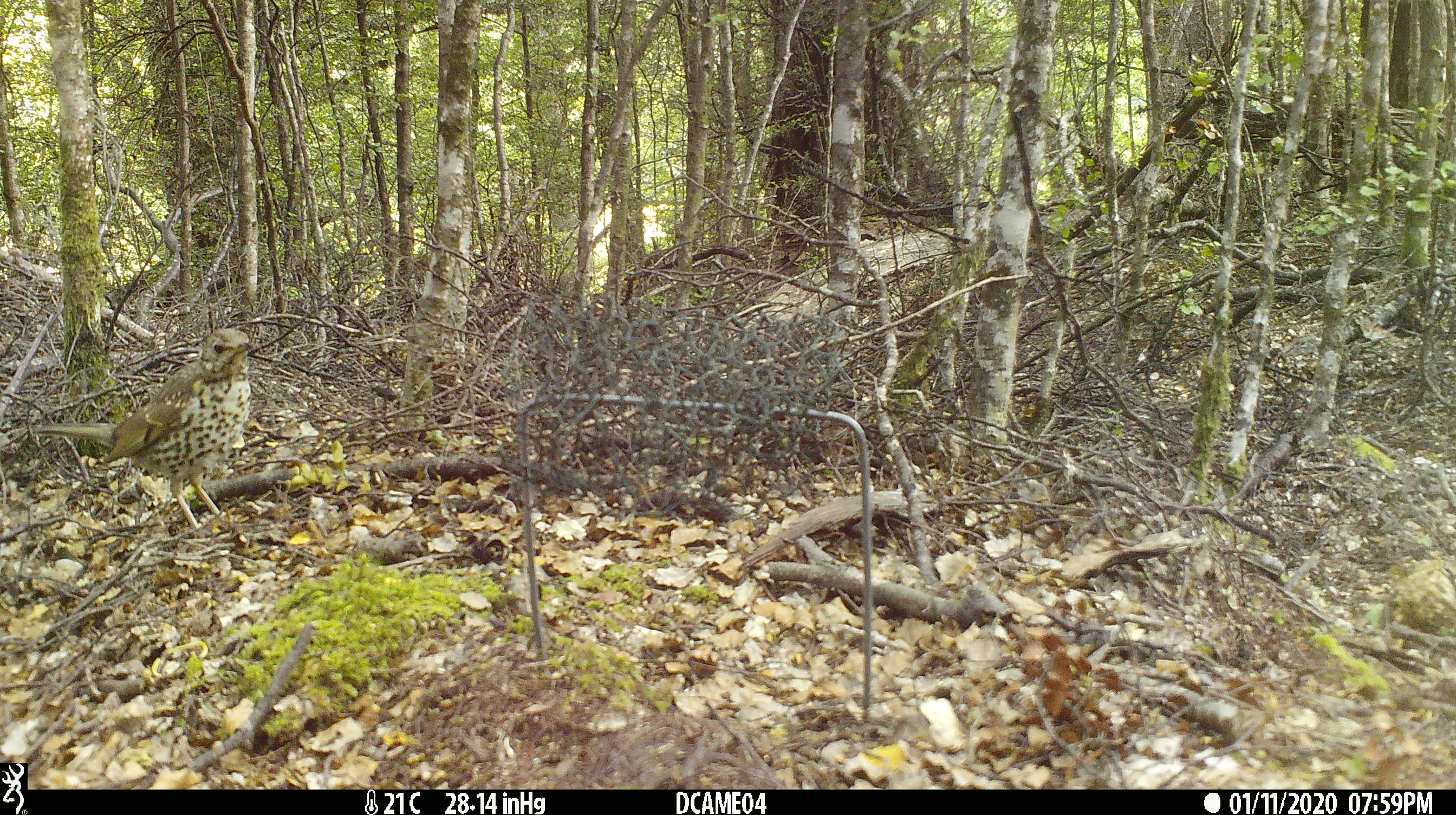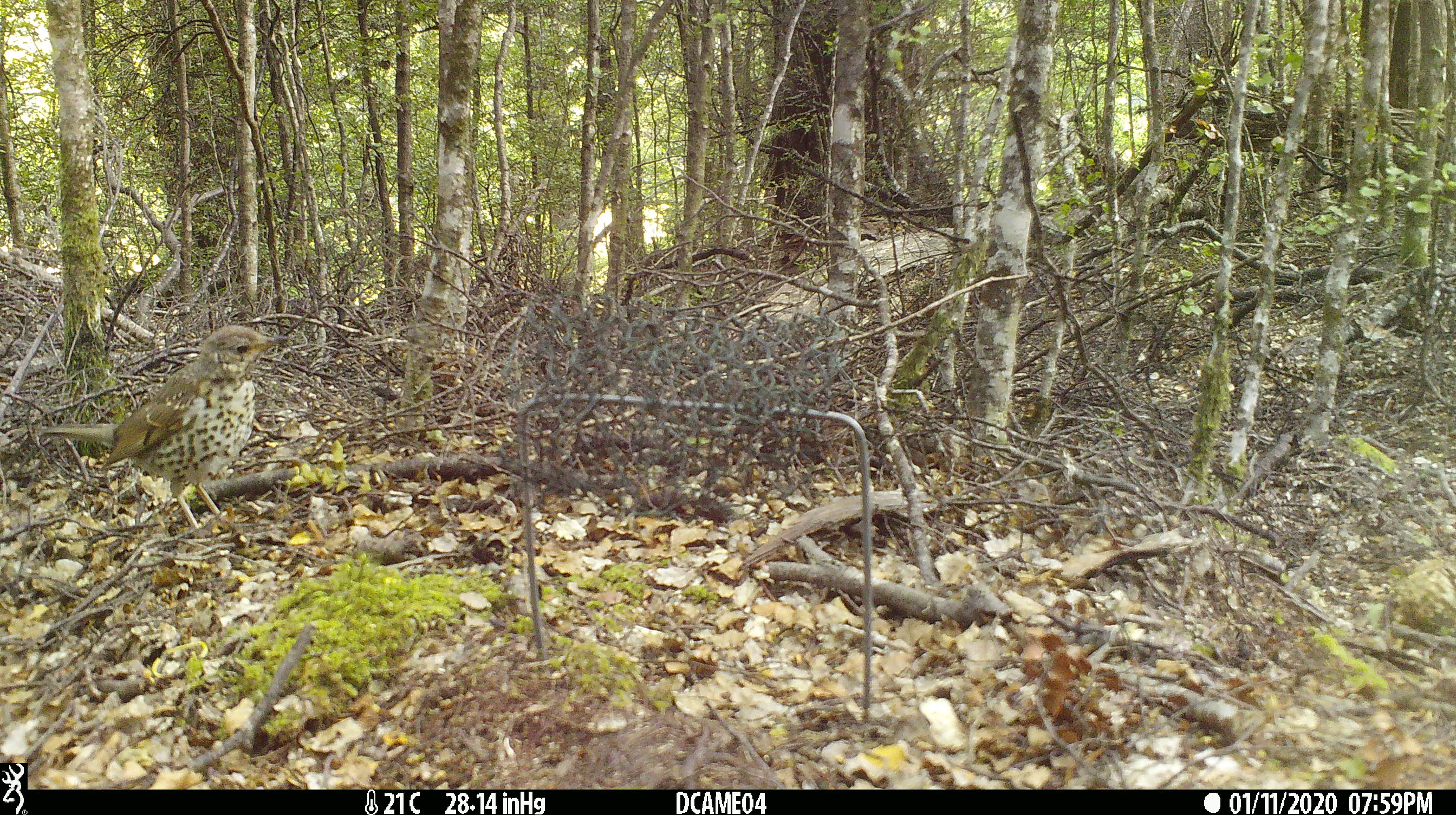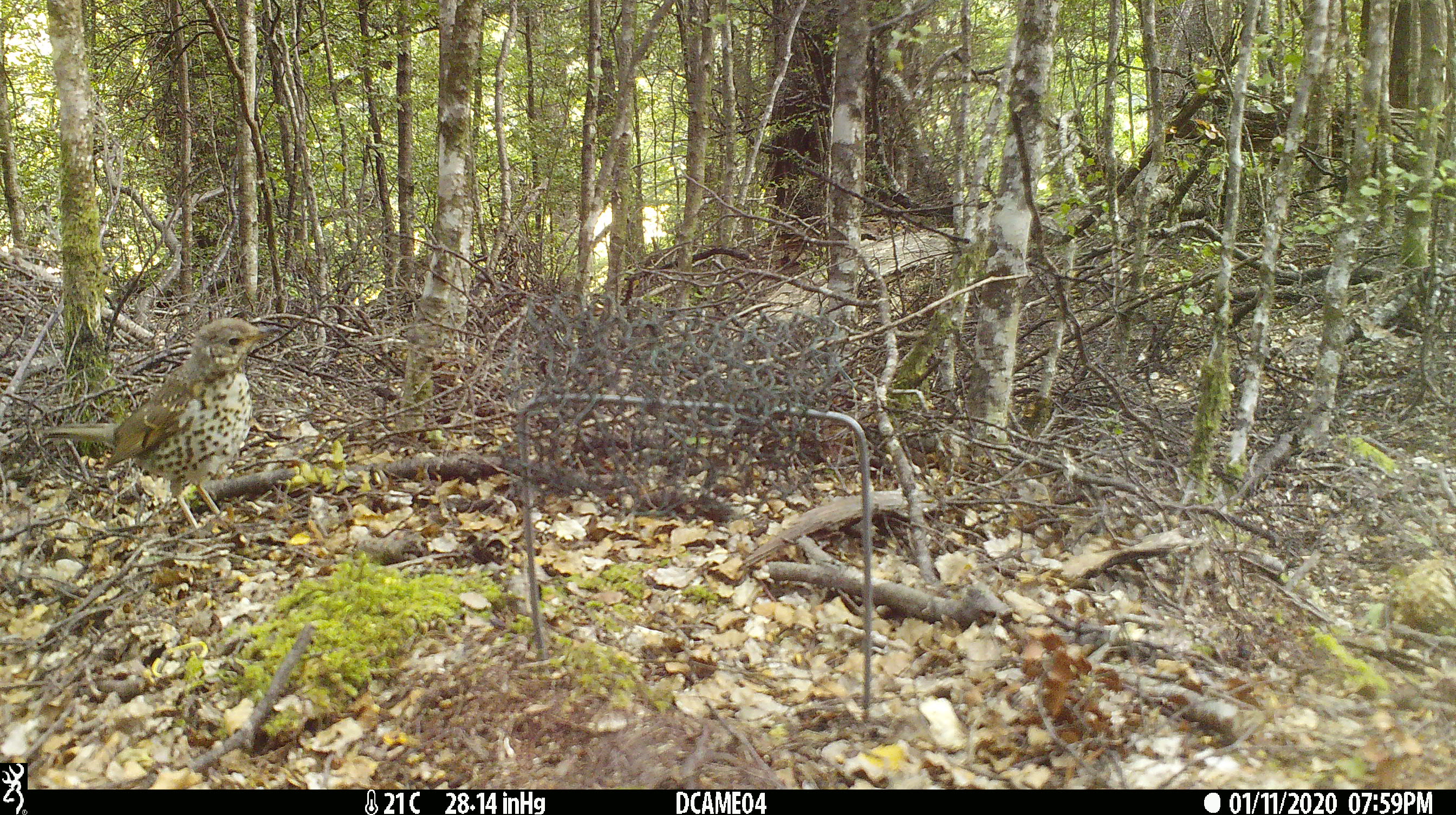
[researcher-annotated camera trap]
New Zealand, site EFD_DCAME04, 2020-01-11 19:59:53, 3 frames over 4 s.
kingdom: Animalia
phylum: Chordata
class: Aves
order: Passeriformes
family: Turdidae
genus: Turdus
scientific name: Turdus philomelos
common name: song thrush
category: thrush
Thrush (song thrush) (Turdus philomelos).